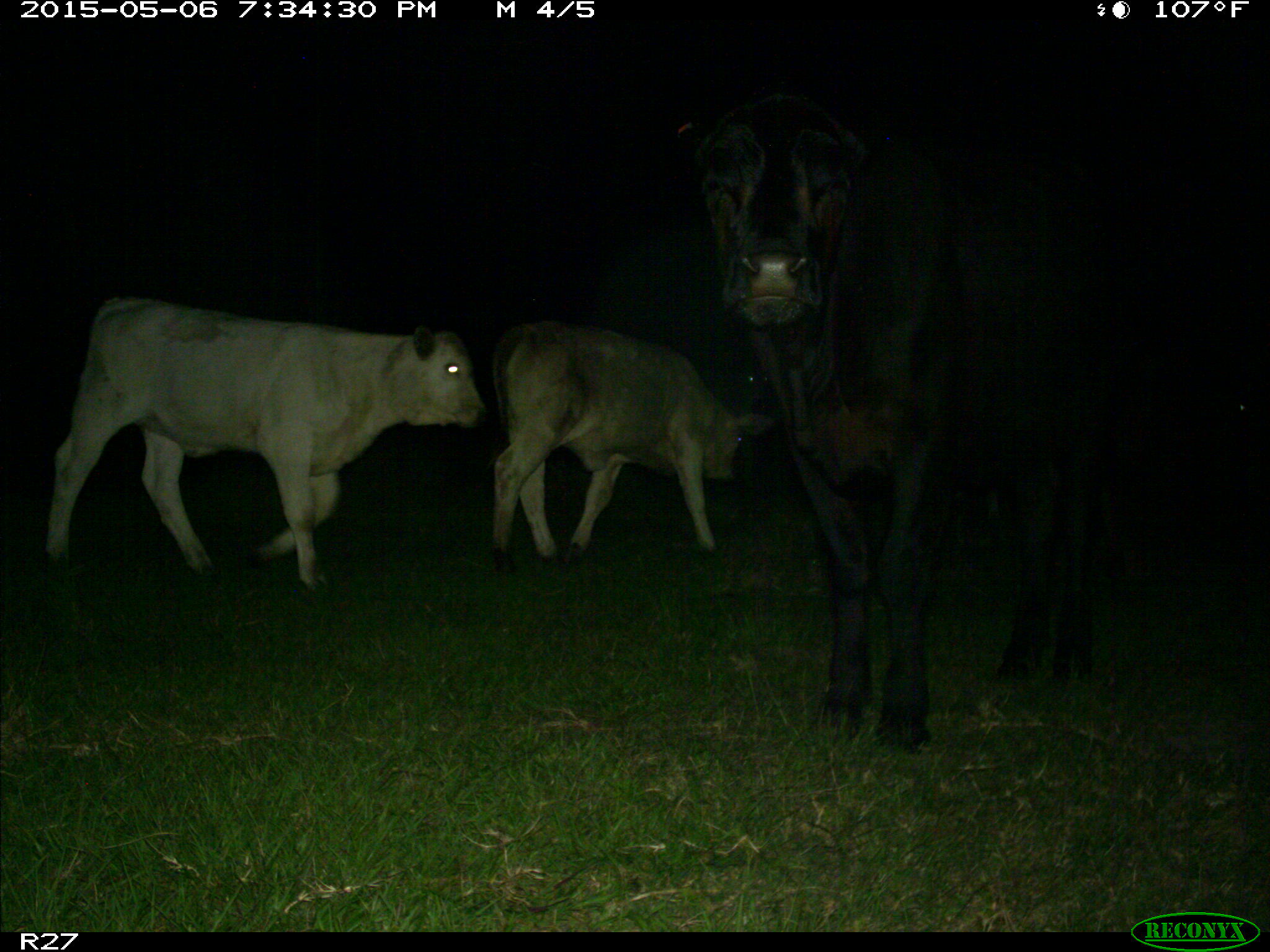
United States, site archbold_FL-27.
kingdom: Animalia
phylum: Chordata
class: Mammalia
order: Artiodactyla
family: Bovidae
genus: Bos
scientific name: Bos taurus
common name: domestic cow